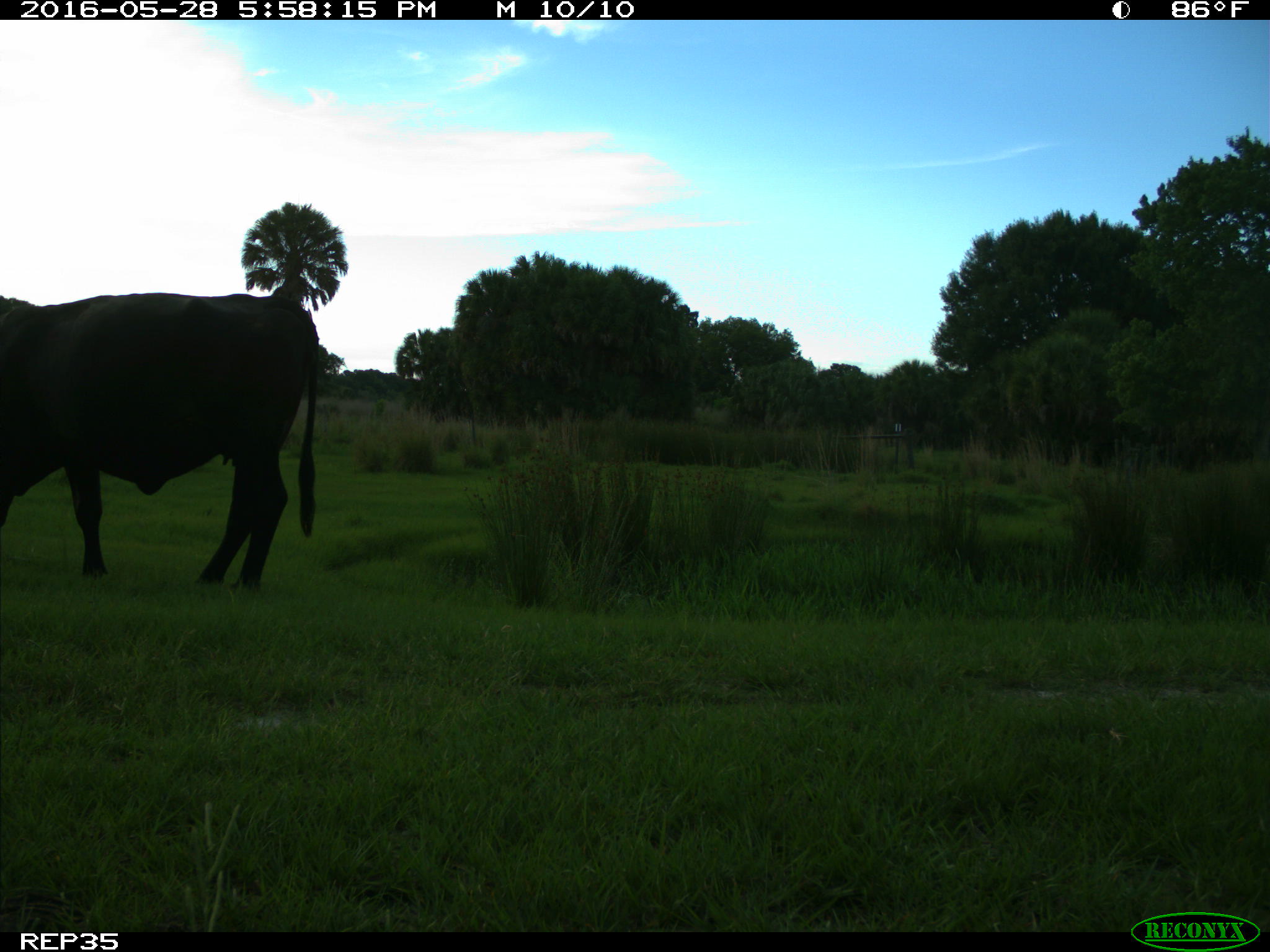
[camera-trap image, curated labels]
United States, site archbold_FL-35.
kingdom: Animalia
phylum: Chordata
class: Mammalia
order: Artiodactyla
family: Bovidae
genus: Bos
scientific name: Bos taurus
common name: domestic cow